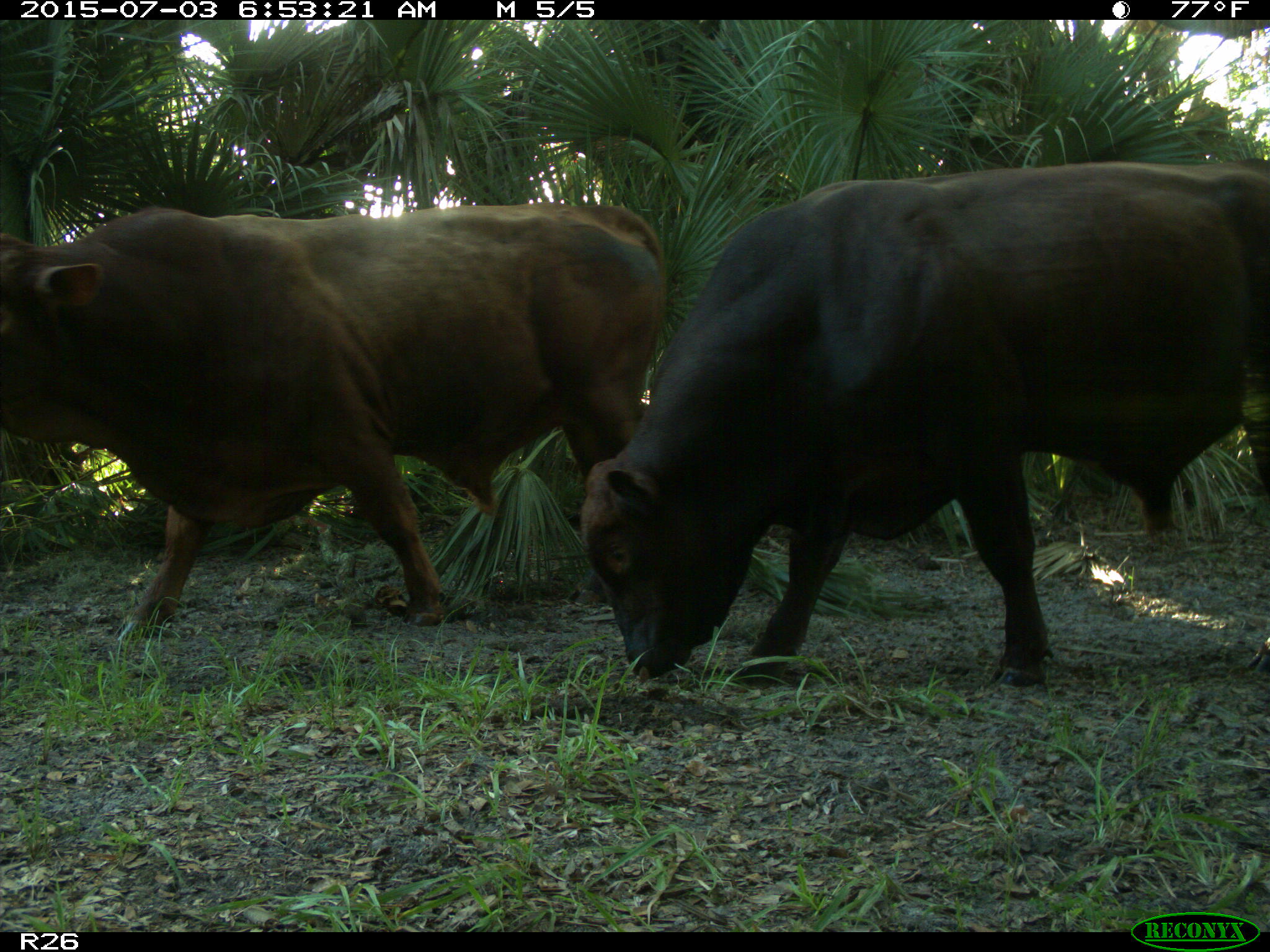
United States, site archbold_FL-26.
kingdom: Animalia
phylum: Chordata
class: Mammalia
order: Artiodactyla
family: Bovidae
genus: Bos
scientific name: Bos taurus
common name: domestic cow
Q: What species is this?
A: Bos taurus (domestic cow).